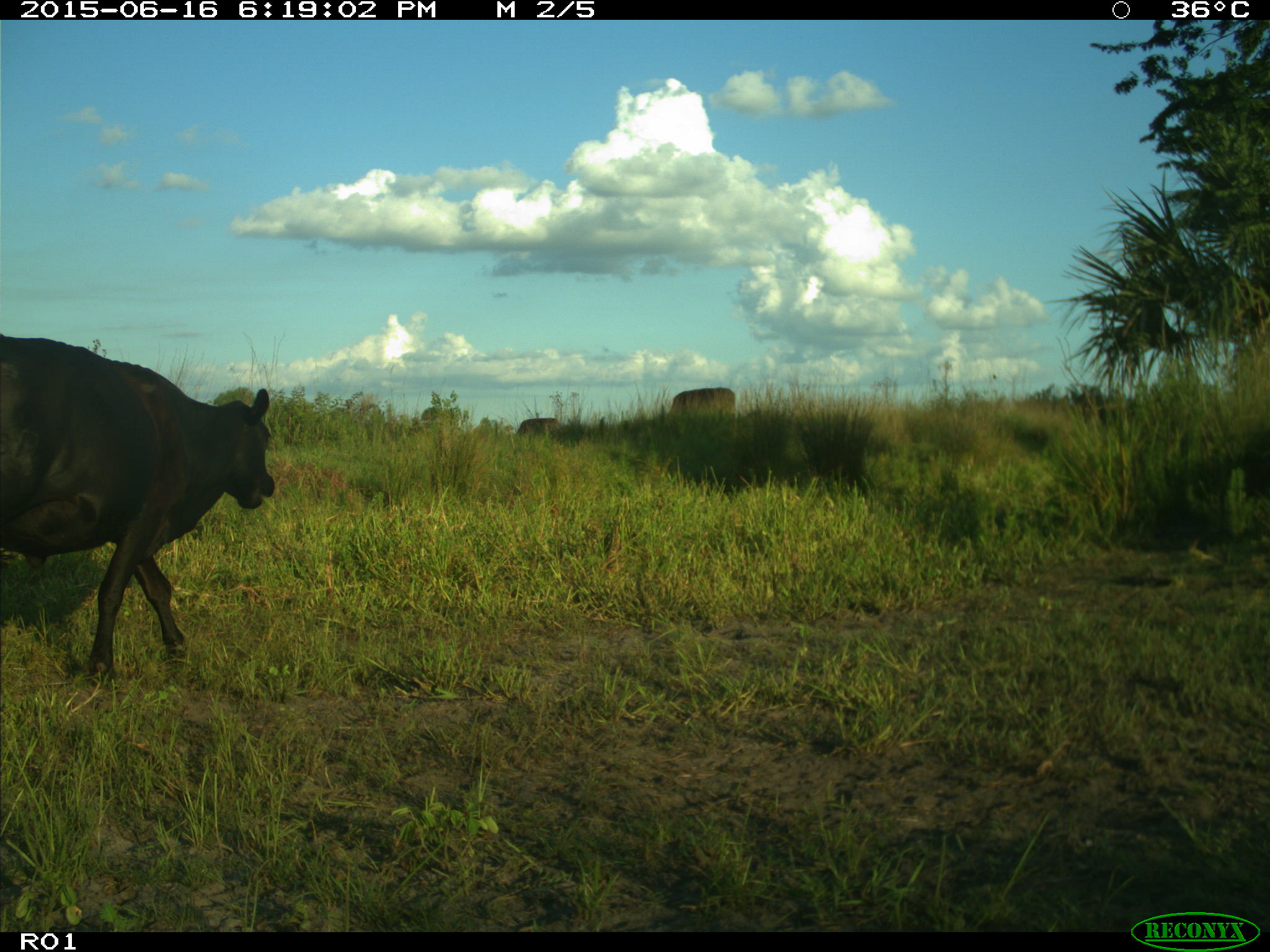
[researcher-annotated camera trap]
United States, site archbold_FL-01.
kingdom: Animalia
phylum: Chordata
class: Mammalia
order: Artiodactyla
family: Bovidae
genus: Bos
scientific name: Bos taurus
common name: domestic cow